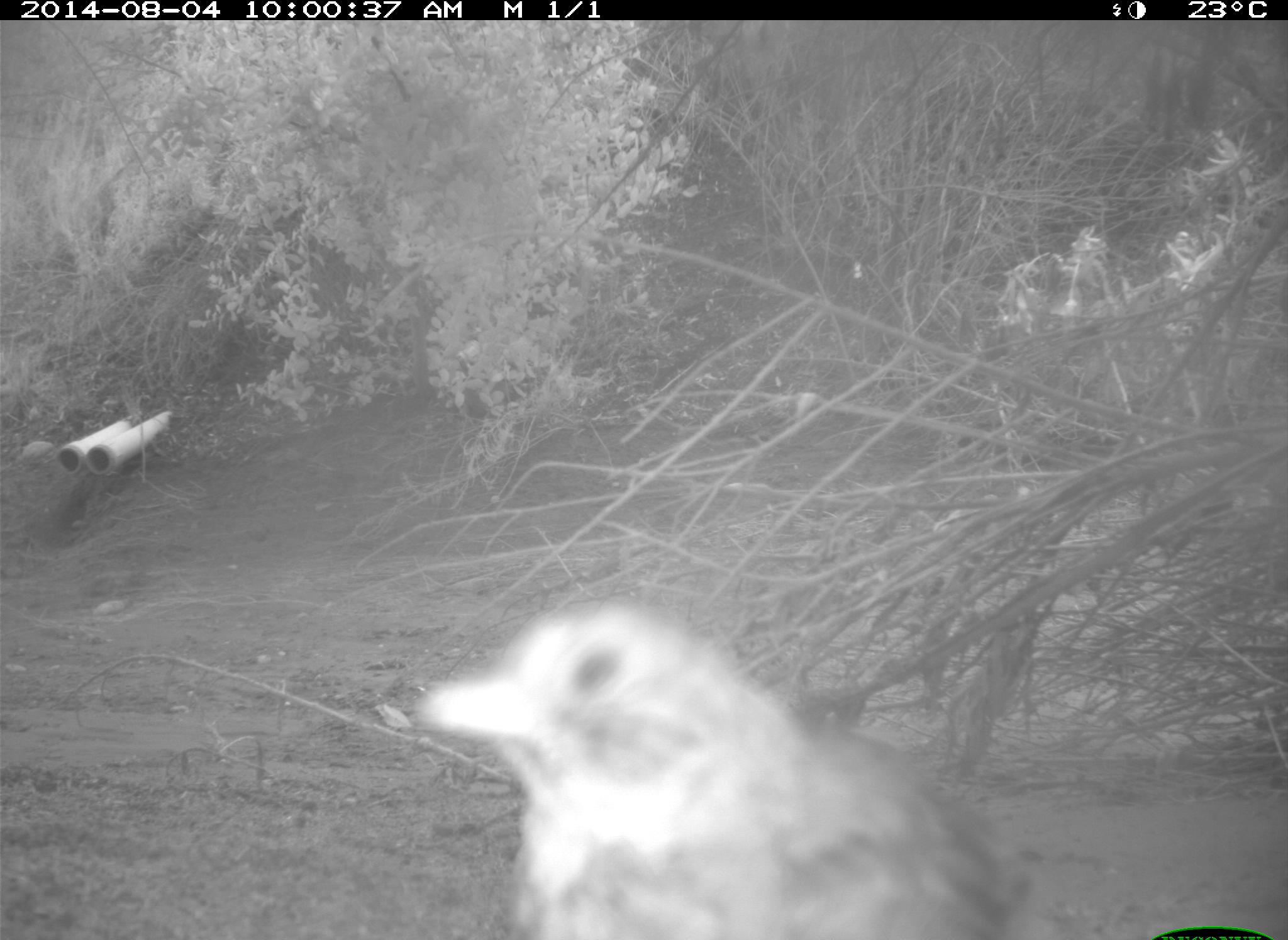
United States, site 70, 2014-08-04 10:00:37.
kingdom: Animalia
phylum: Chordata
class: Aves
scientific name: Aves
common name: bird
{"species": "bird (Aves)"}